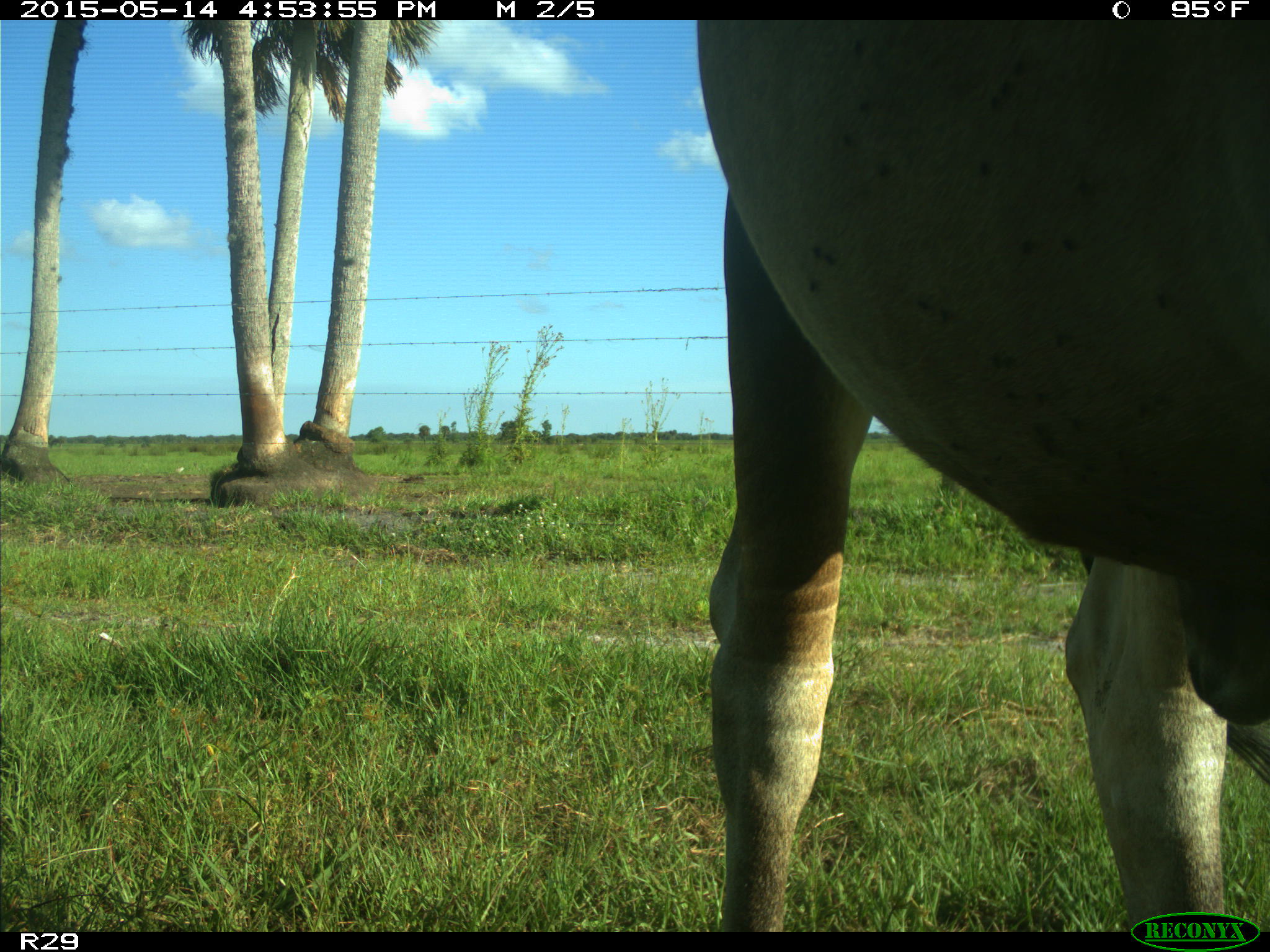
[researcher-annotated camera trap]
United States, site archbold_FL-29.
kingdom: Animalia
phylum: Chordata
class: Mammalia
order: Artiodactyla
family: Bovidae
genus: Bos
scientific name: Bos taurus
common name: domestic cow